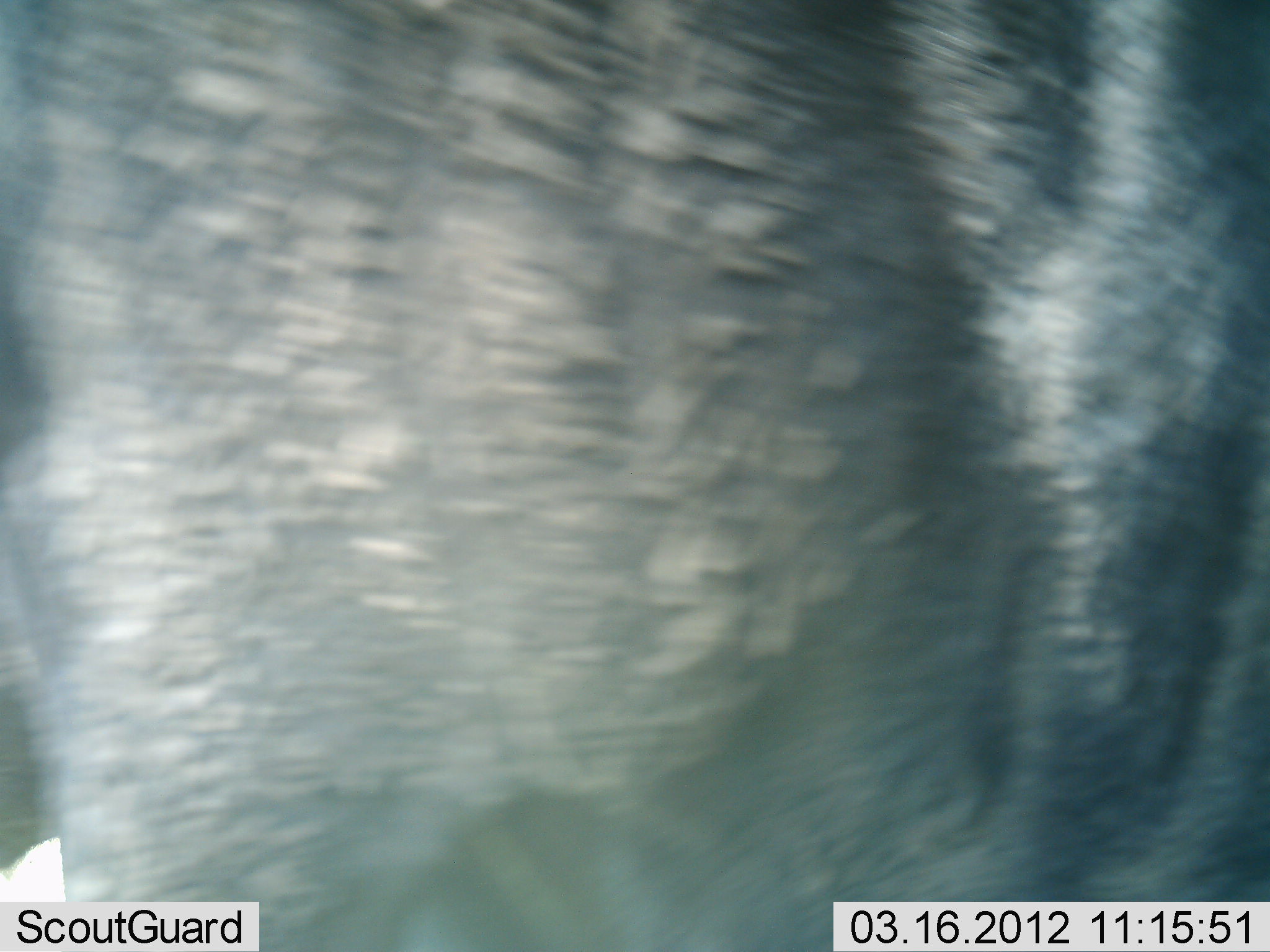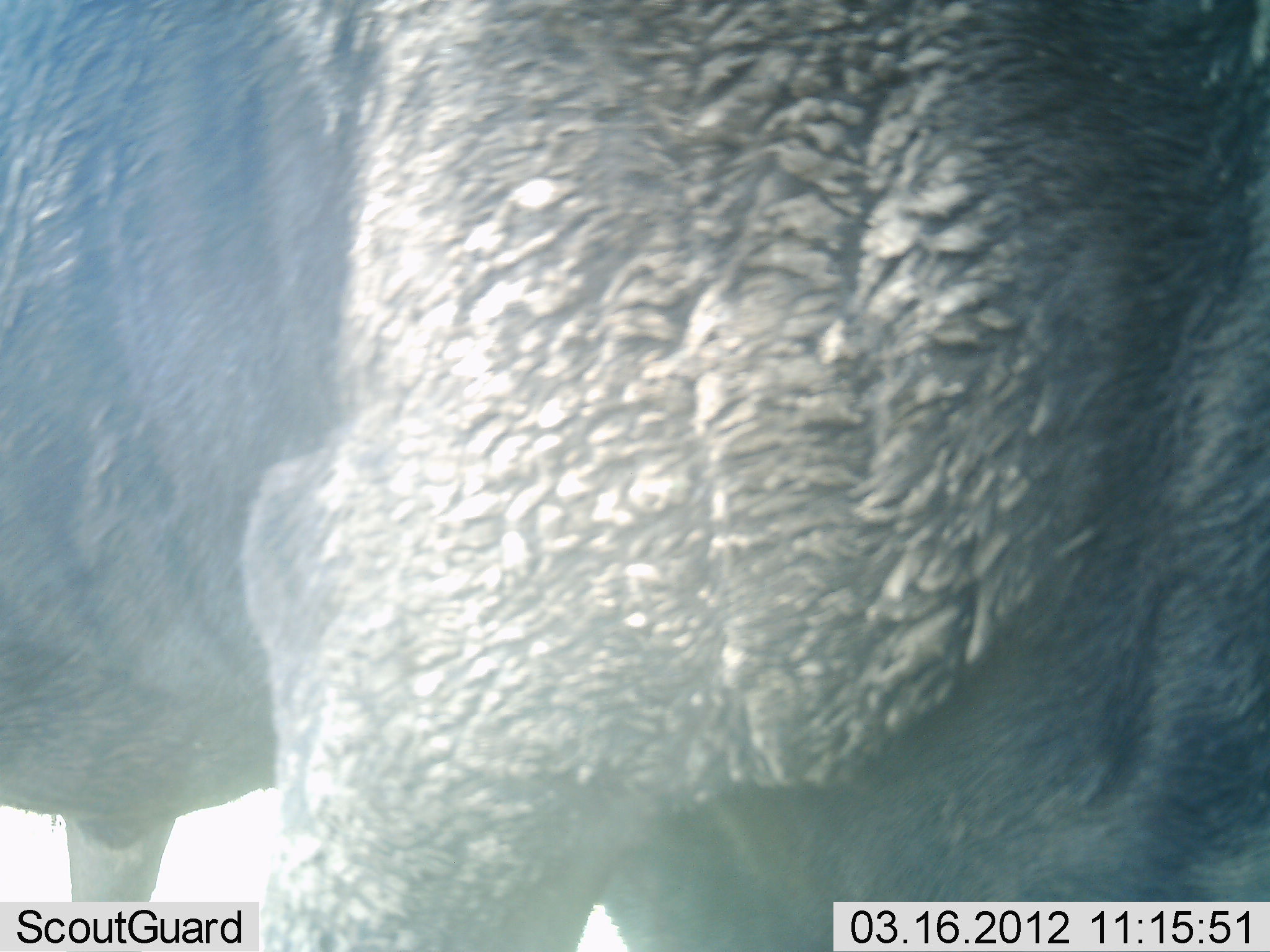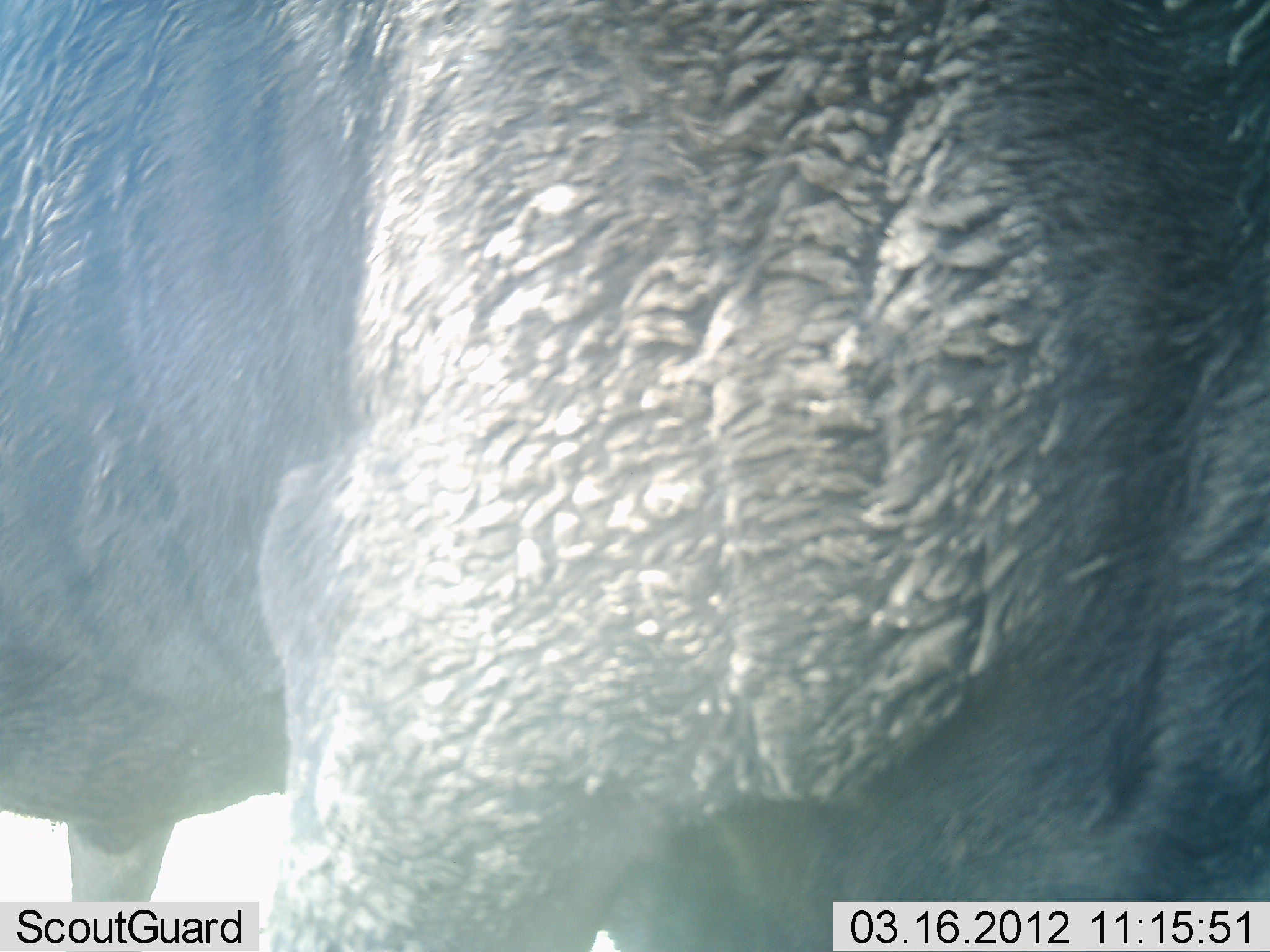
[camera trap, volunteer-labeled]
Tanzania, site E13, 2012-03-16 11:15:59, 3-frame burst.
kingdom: Animalia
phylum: Chordata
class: Mammalia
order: Artiodactyla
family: Bovidae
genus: Syncerus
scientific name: Syncerus caffer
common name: cape buffalo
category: buffalo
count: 1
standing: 89%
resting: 11%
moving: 0%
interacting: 0%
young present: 0%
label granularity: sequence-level